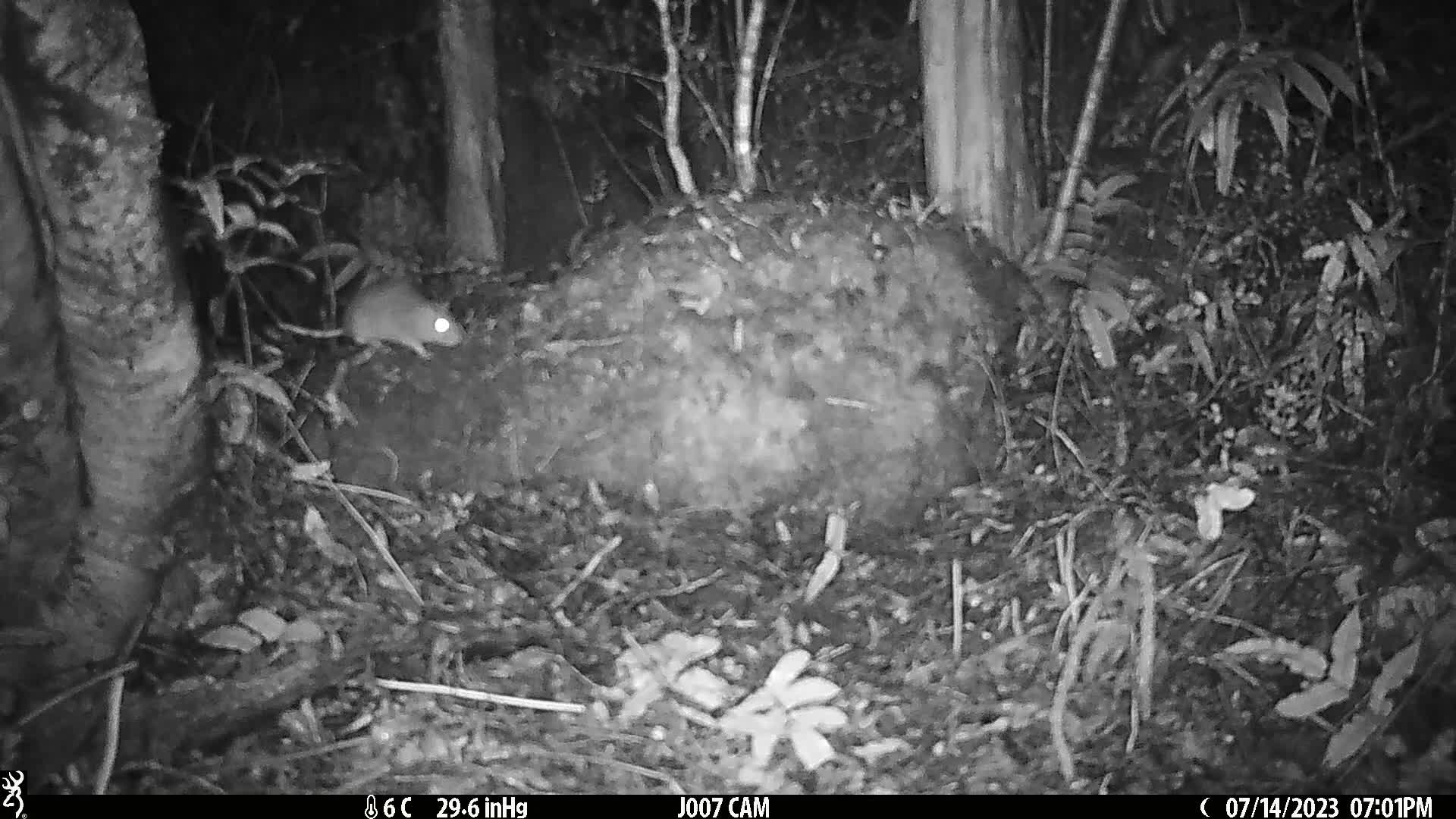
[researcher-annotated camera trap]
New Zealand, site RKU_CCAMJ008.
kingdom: Animalia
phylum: Chordata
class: Mammalia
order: Rodentia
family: Muridae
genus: Rattus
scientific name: Rattus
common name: rat